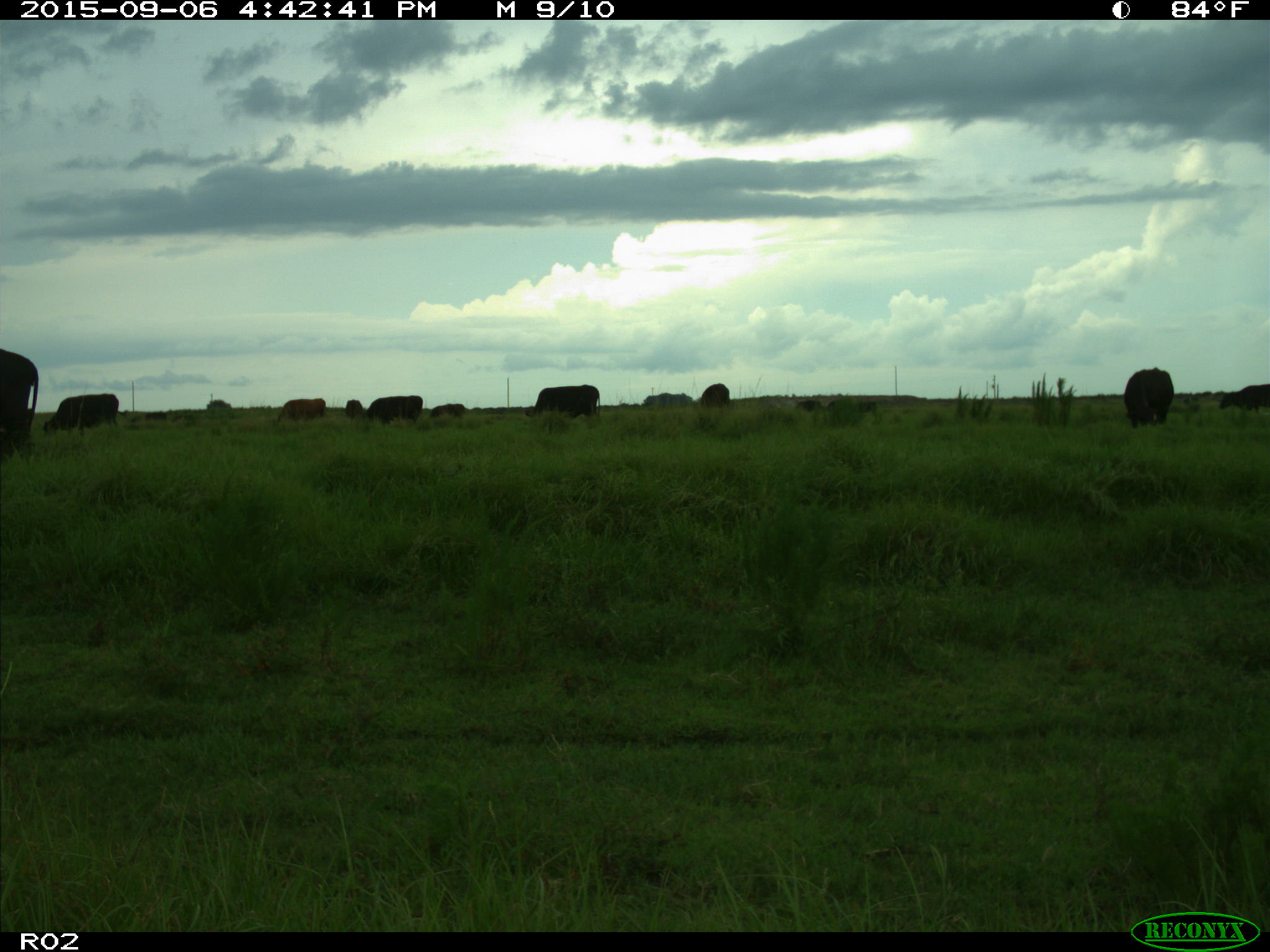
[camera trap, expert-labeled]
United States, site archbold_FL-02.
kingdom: Animalia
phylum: Chordata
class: Mammalia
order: Artiodactyla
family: Bovidae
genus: Bos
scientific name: Bos taurus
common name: domestic cow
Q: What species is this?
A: Bos taurus (domestic cow).